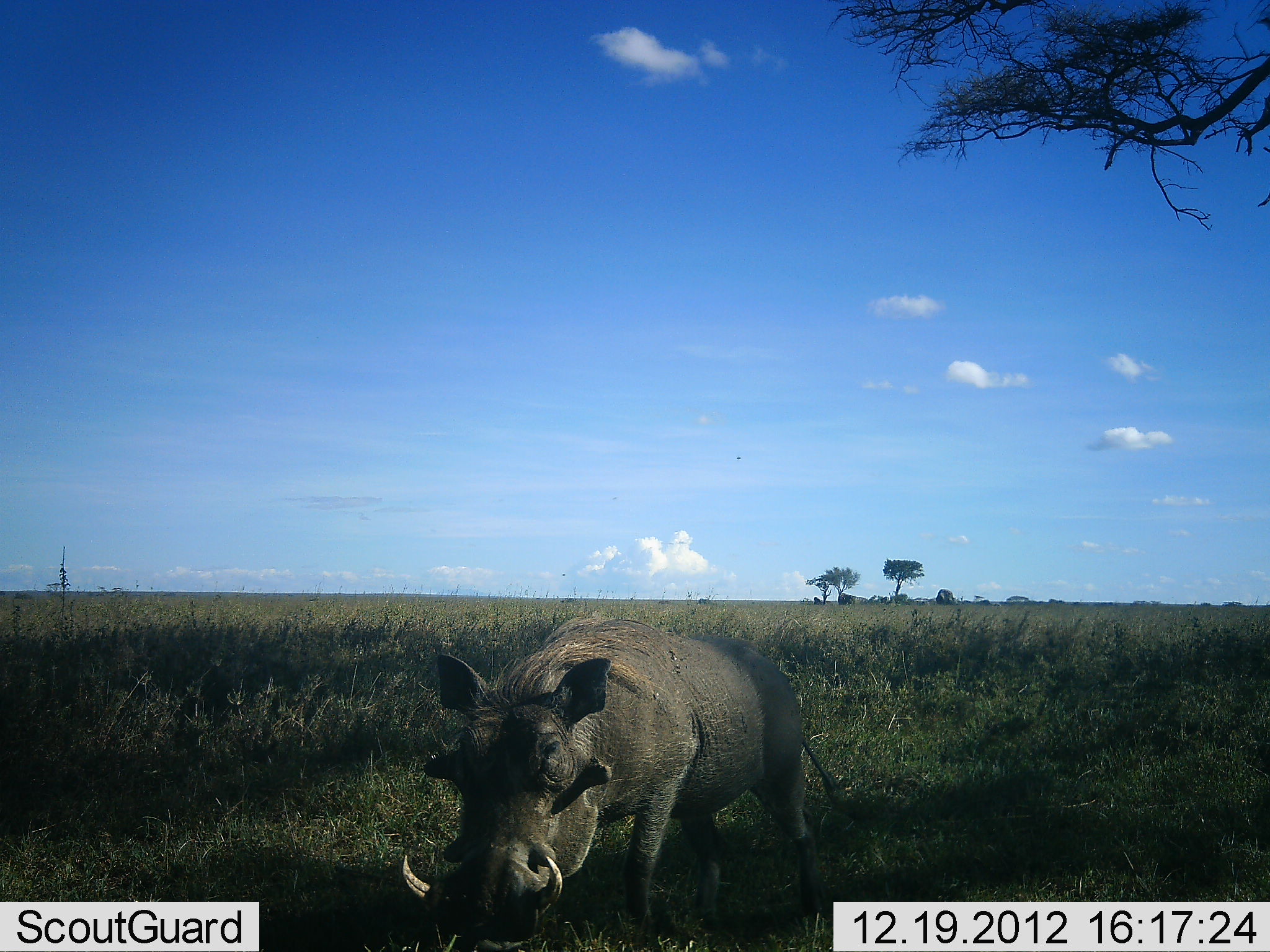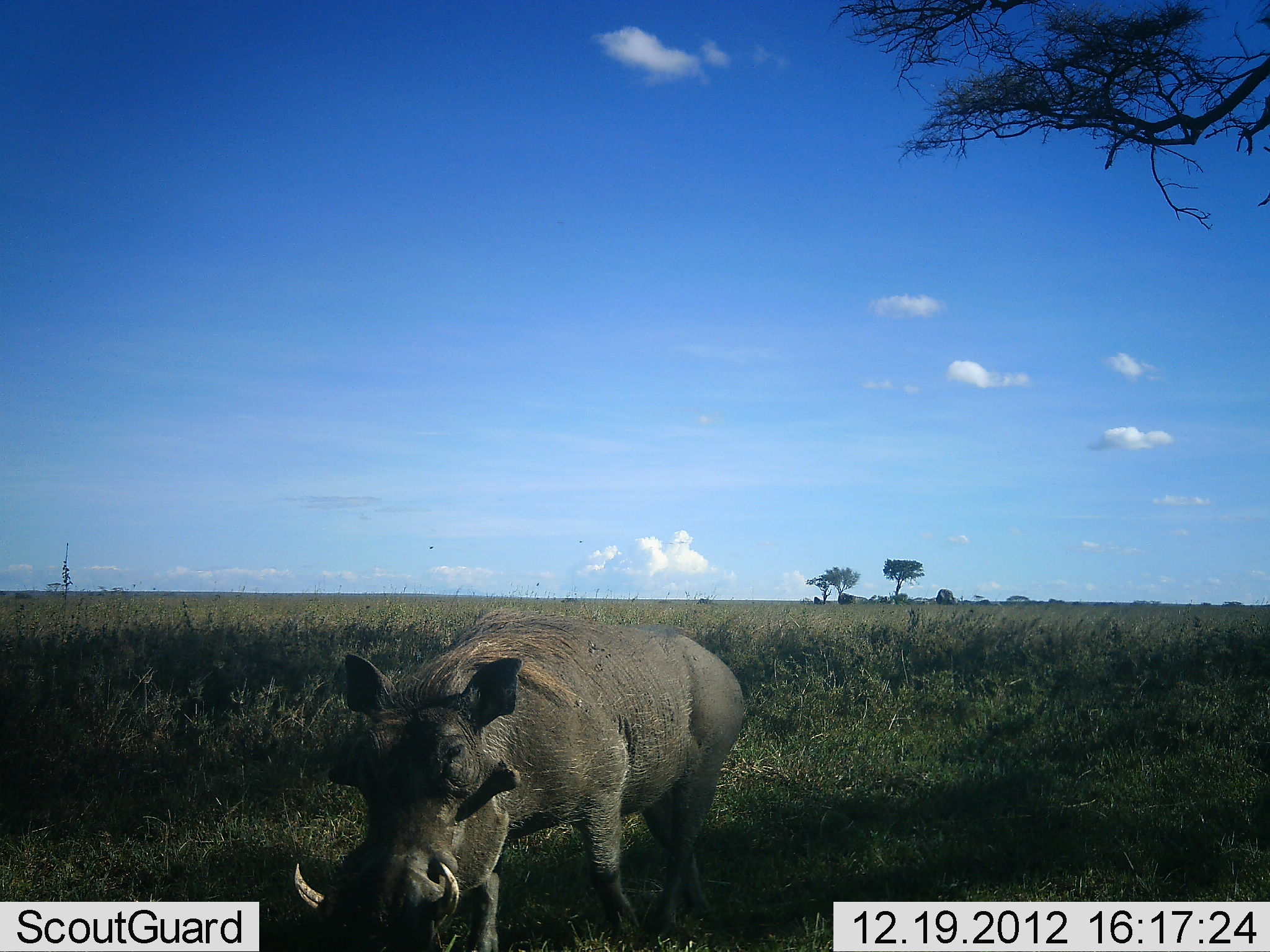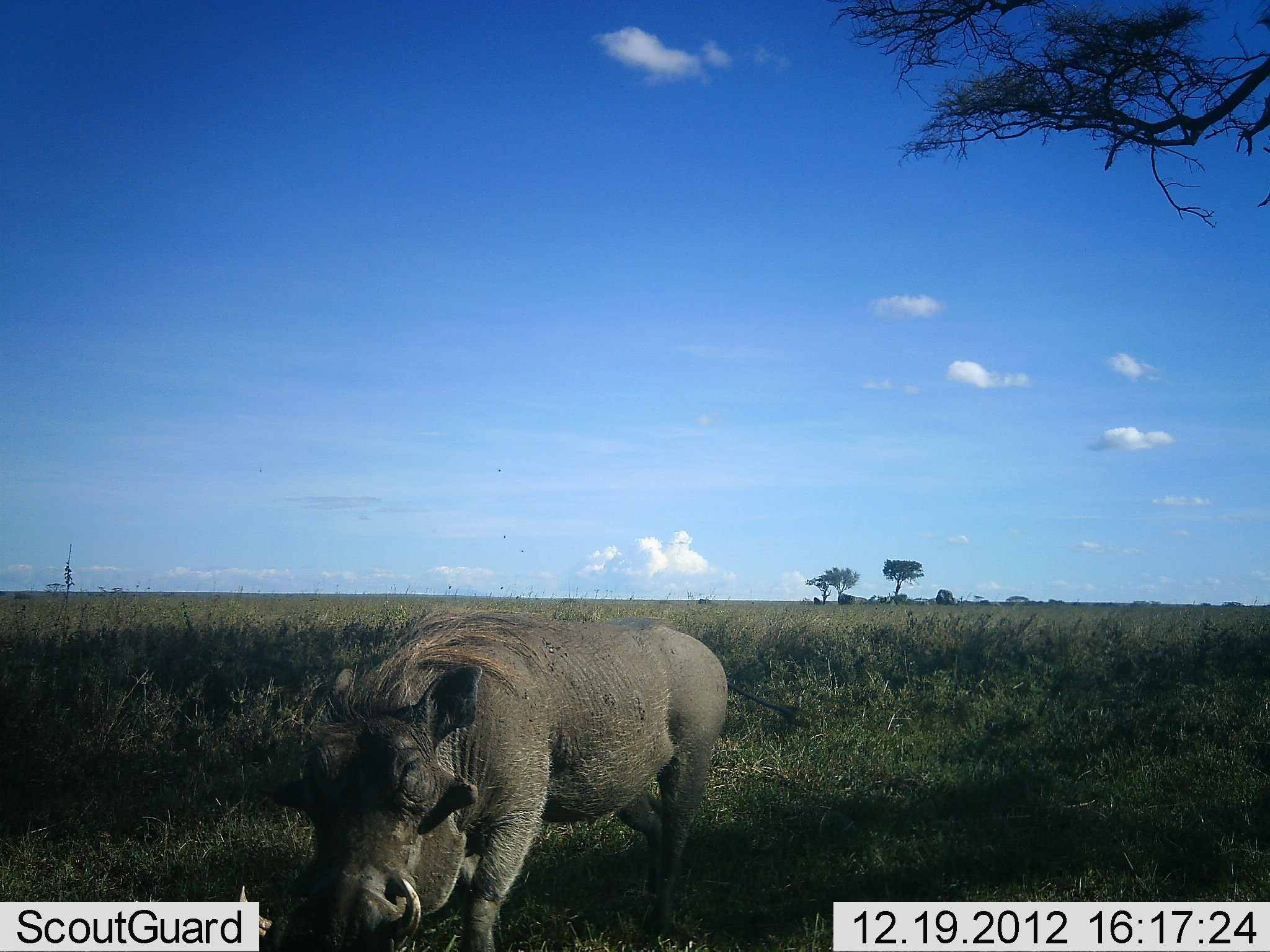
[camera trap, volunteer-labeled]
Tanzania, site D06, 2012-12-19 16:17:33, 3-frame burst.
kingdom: Animalia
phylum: Chordata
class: Mammalia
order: Artiodactyla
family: Suidae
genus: Phacochoerus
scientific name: Phacochoerus africanus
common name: warthog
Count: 1.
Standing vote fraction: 16%.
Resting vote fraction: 0%.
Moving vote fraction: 84%.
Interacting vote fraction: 0%.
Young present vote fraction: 0%.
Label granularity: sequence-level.